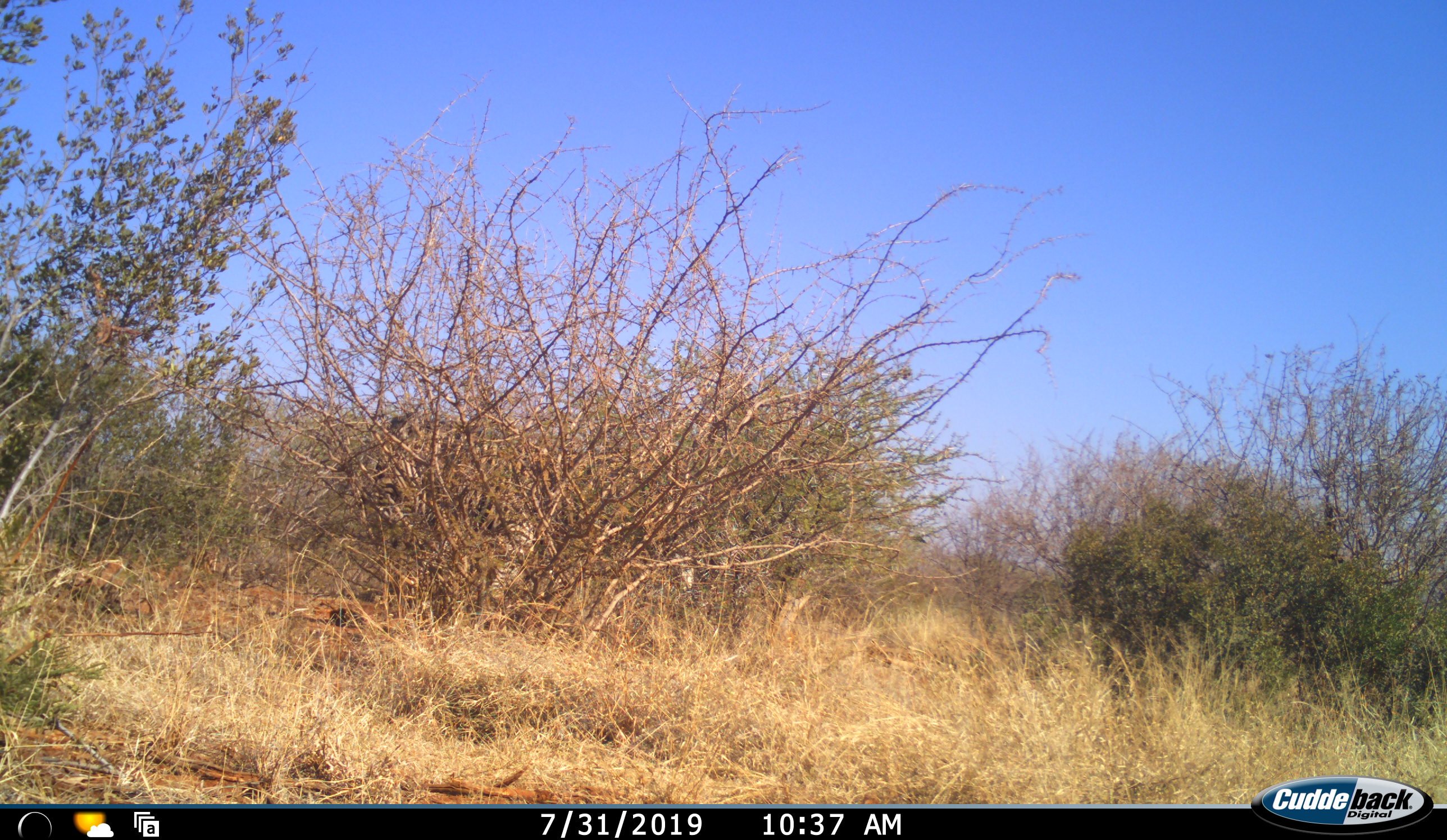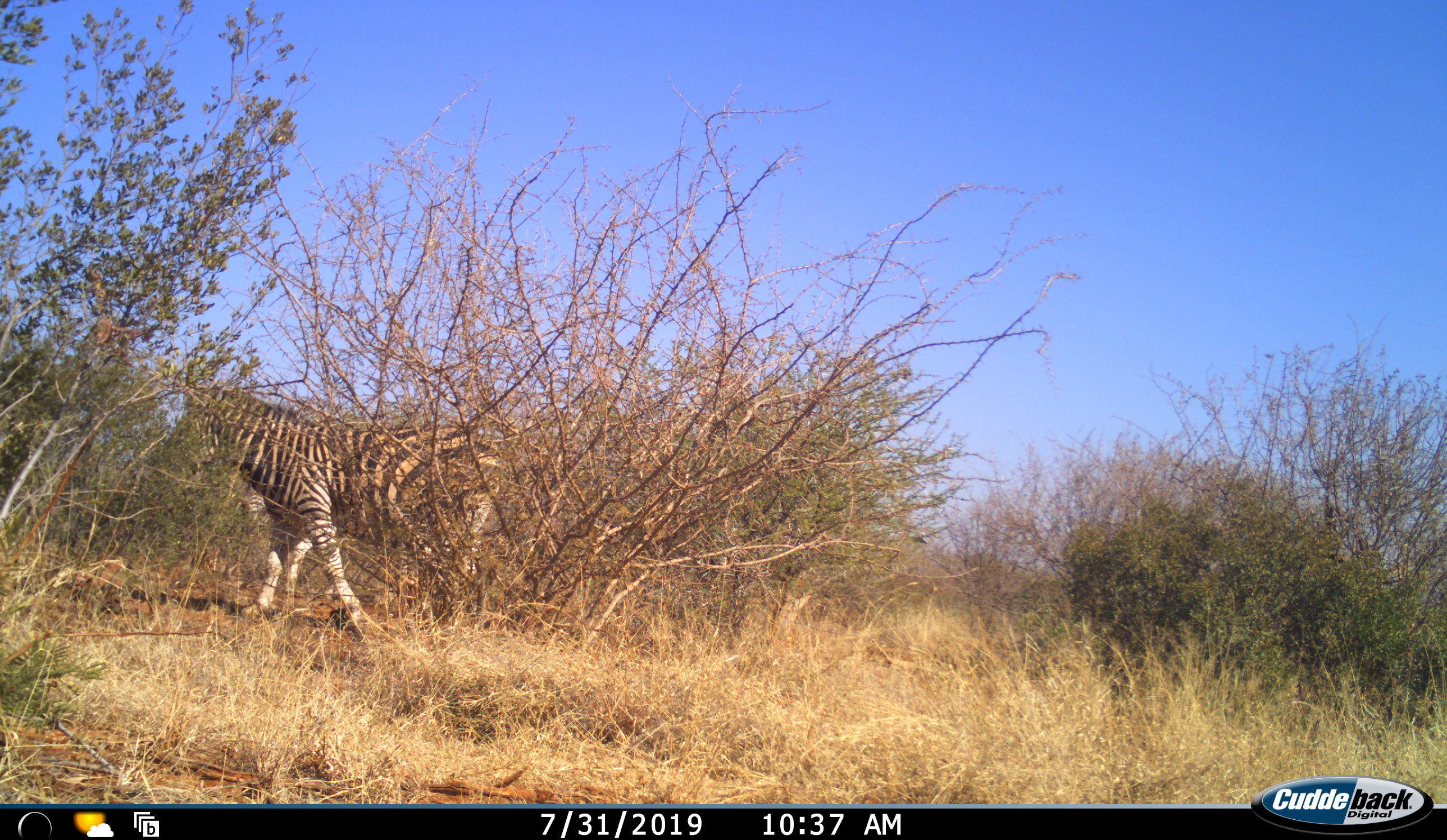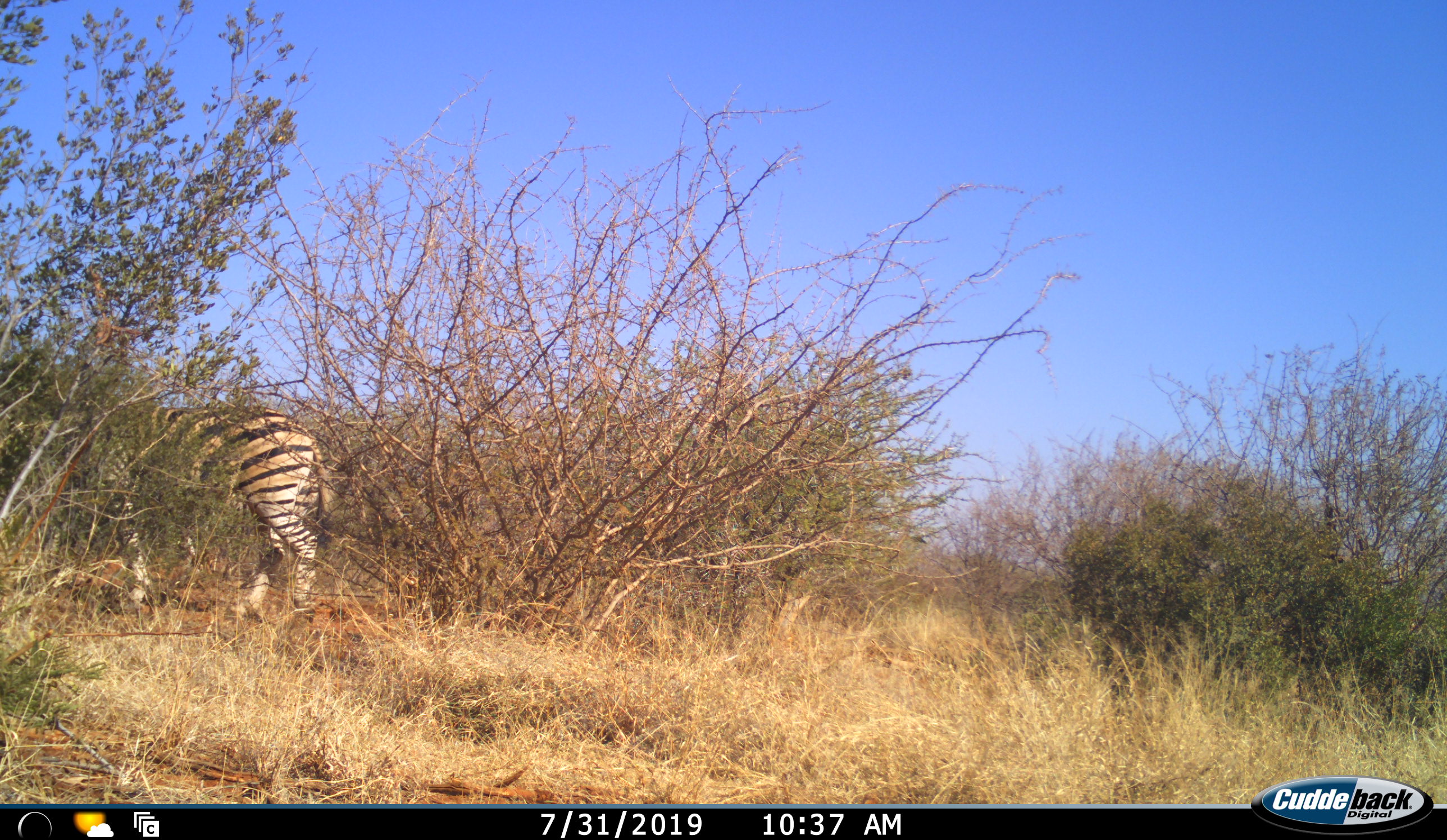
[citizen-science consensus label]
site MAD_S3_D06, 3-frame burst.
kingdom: Animalia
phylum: Chordata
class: Mammalia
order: Perissodactyla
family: Equidae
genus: Equus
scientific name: Equus quagga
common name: plains zebra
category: zebraplains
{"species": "zebraplains (plains zebra) (Equus quagga)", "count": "1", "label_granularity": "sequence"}